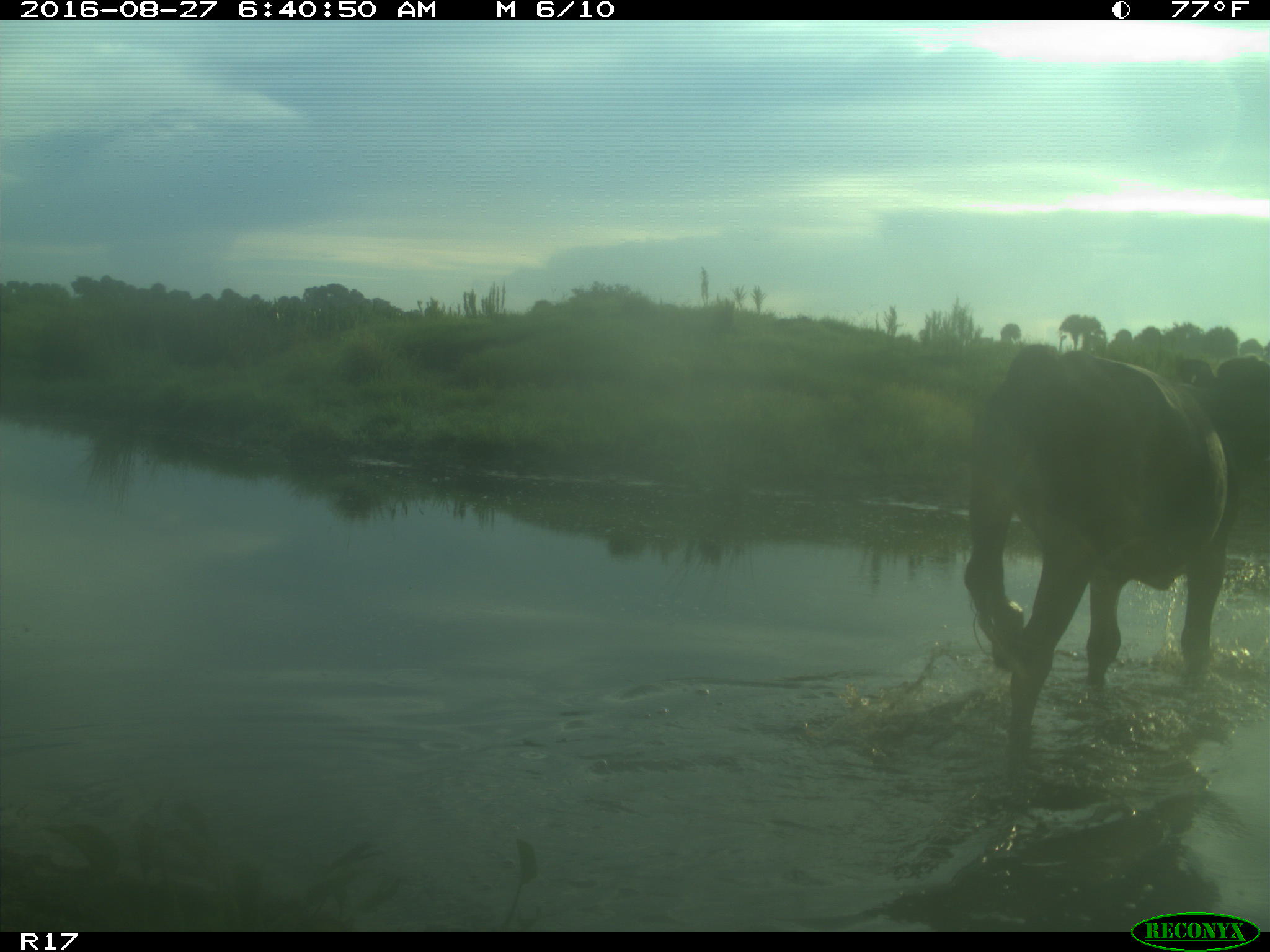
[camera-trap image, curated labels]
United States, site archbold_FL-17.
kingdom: Animalia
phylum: Chordata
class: Mammalia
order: Artiodactyla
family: Bovidae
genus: Bos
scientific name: Bos taurus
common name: domestic cow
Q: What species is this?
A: Bos taurus (domestic cow).